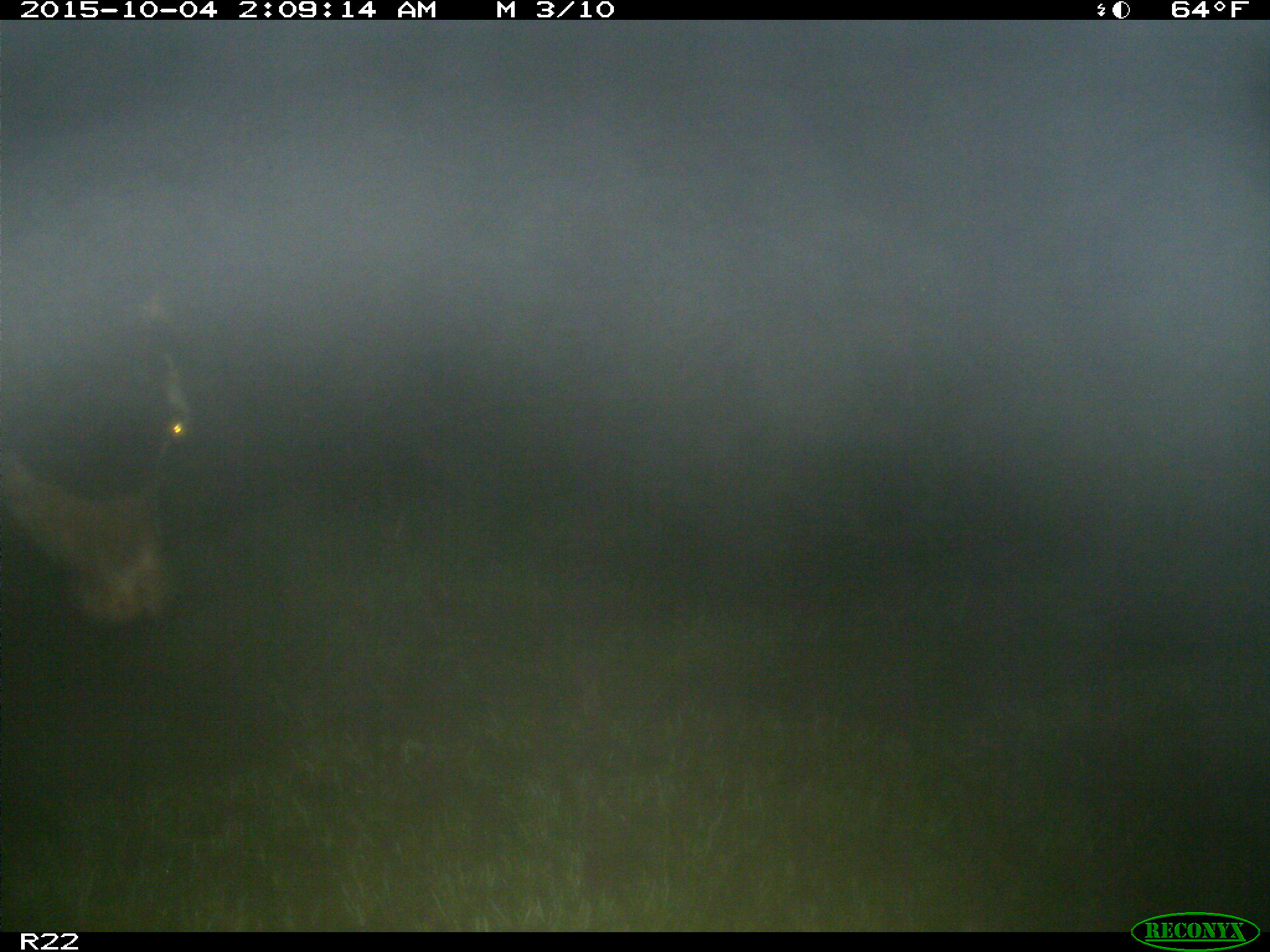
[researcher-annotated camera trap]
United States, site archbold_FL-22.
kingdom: Animalia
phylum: Chordata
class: Mammalia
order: Artiodactyla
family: Bovidae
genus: Bos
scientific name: Bos taurus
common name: domestic cow